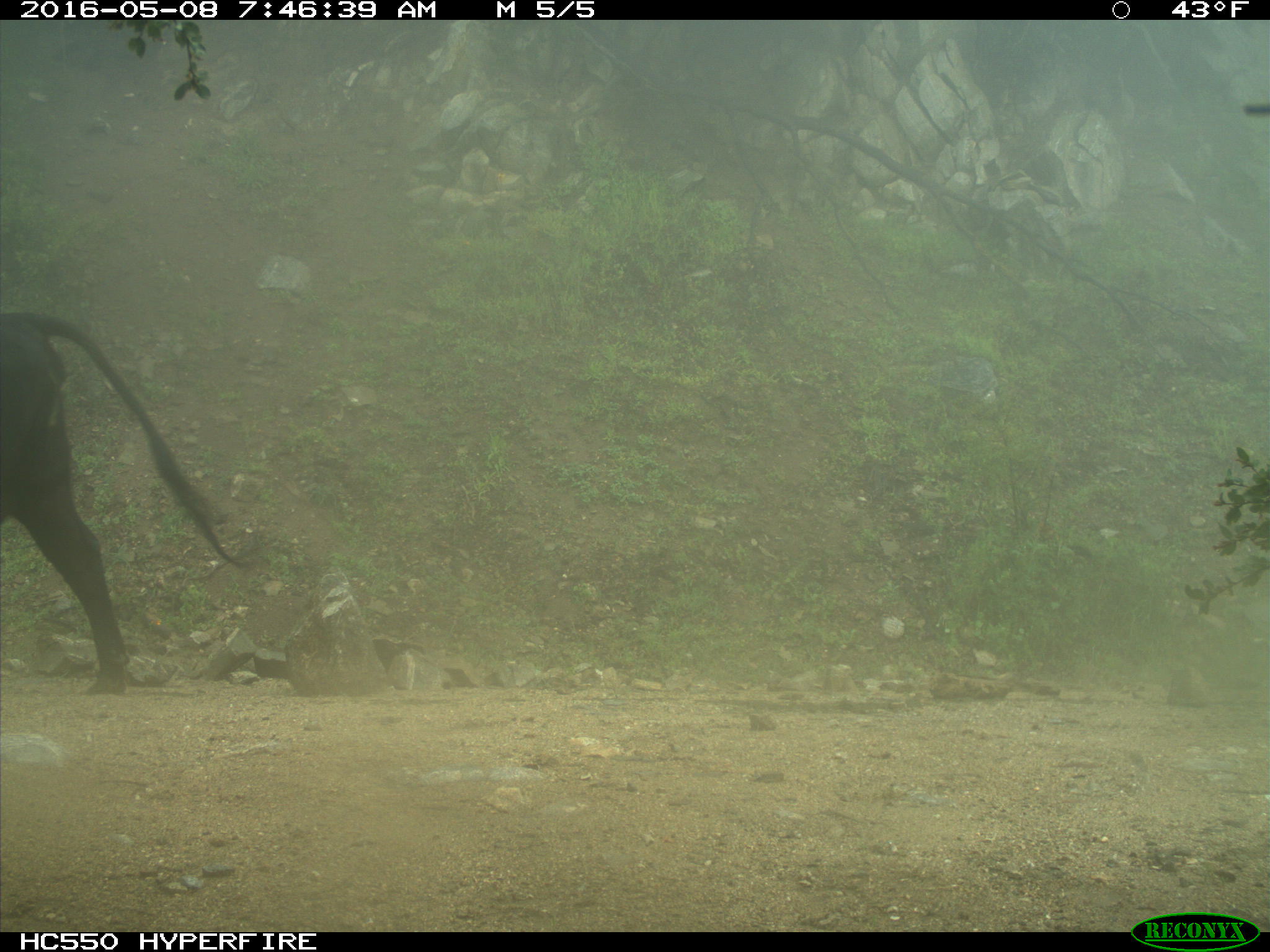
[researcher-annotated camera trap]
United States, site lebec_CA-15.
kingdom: Animalia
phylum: Chordata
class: Mammalia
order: Artiodactyla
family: Bovidae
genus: Bos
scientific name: Bos taurus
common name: domestic cow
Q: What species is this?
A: Bos taurus (domestic cow).